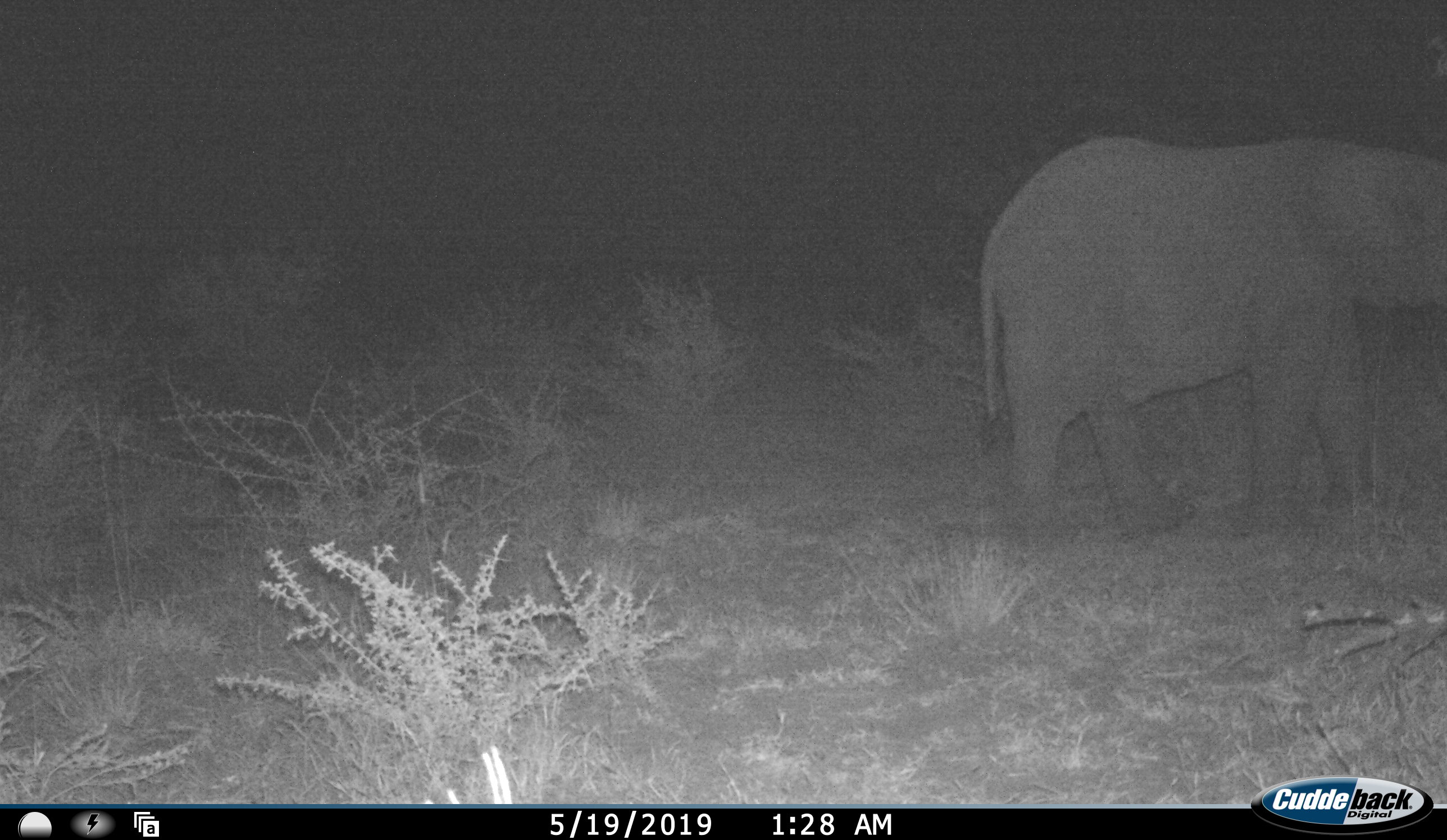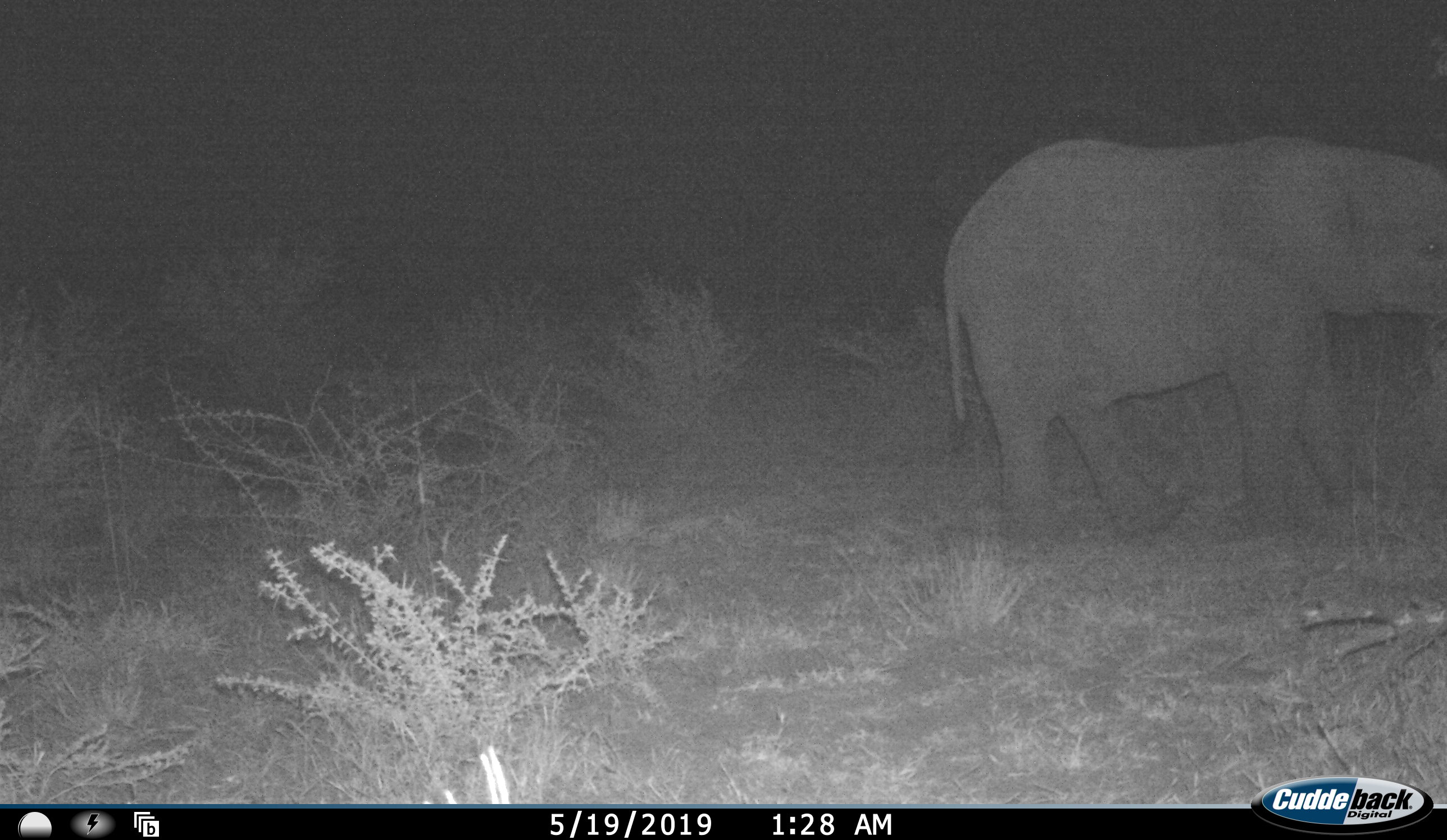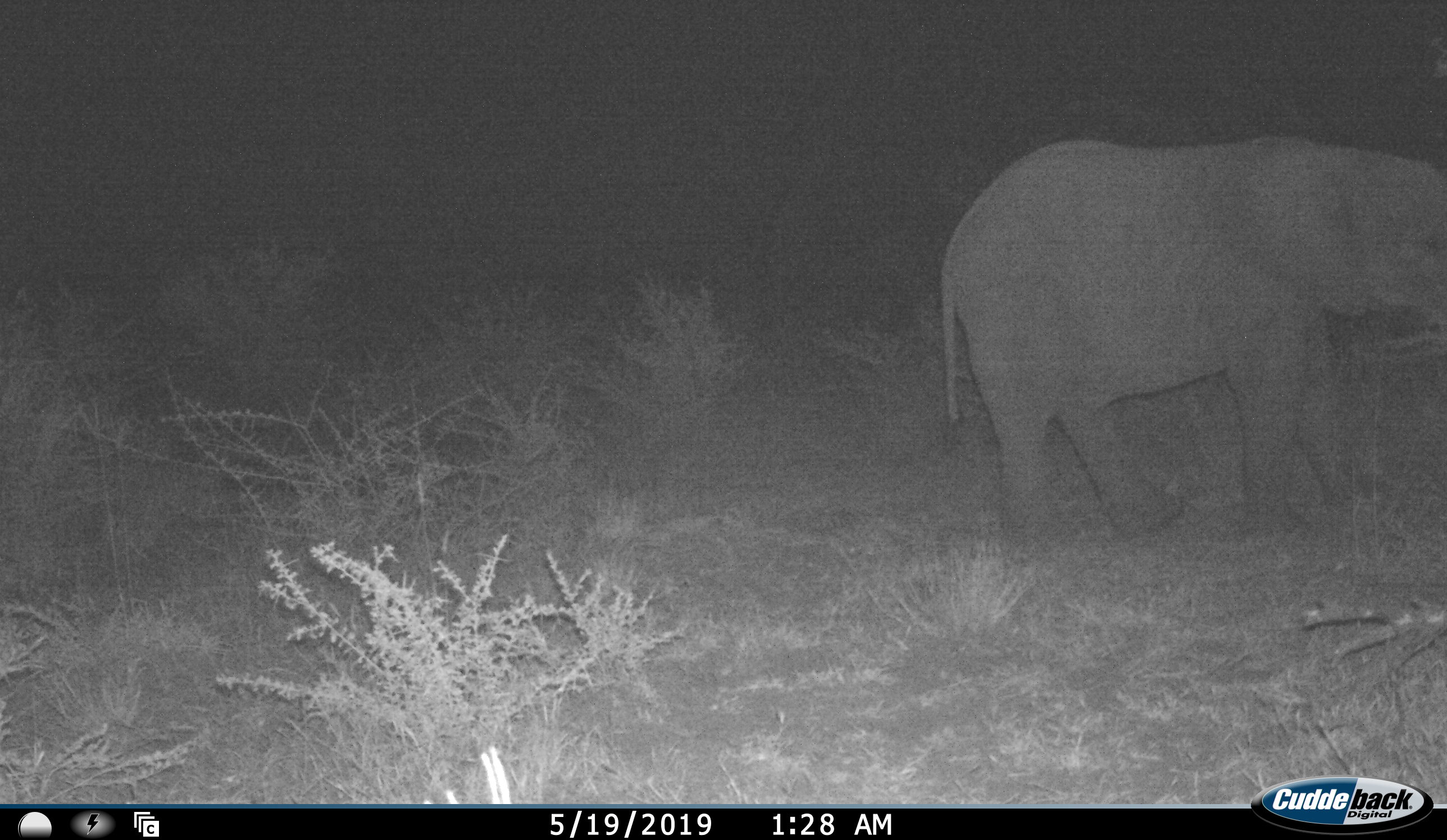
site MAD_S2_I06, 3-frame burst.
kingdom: Animalia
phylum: Chordata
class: Mammalia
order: Proboscidea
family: Elephantidae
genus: Loxodonta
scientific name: Loxodonta africana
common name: african bush elephant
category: elephant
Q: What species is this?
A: Elephant (african bush elephant) (Loxodonta africana).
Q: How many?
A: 1.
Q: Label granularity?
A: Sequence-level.